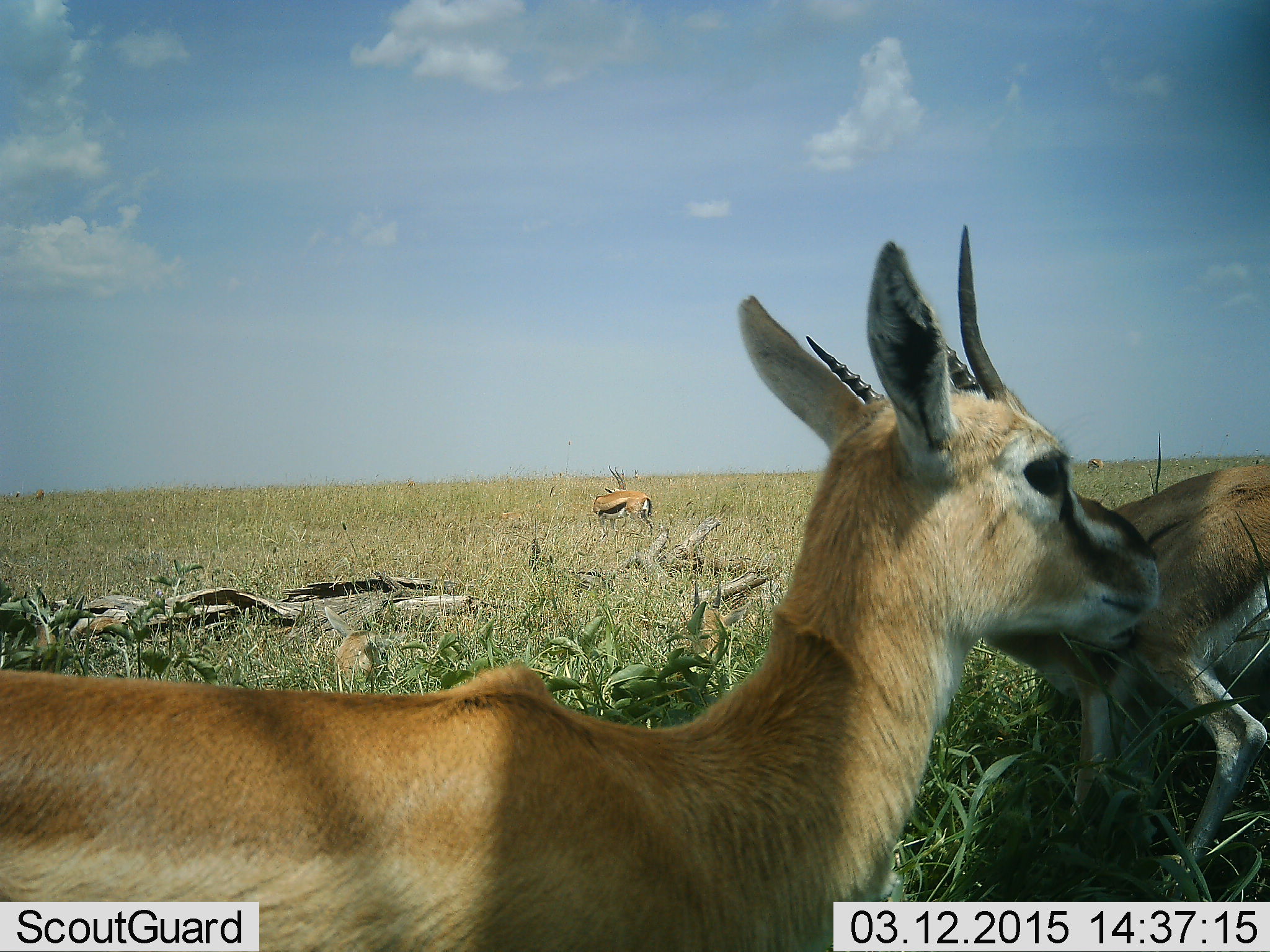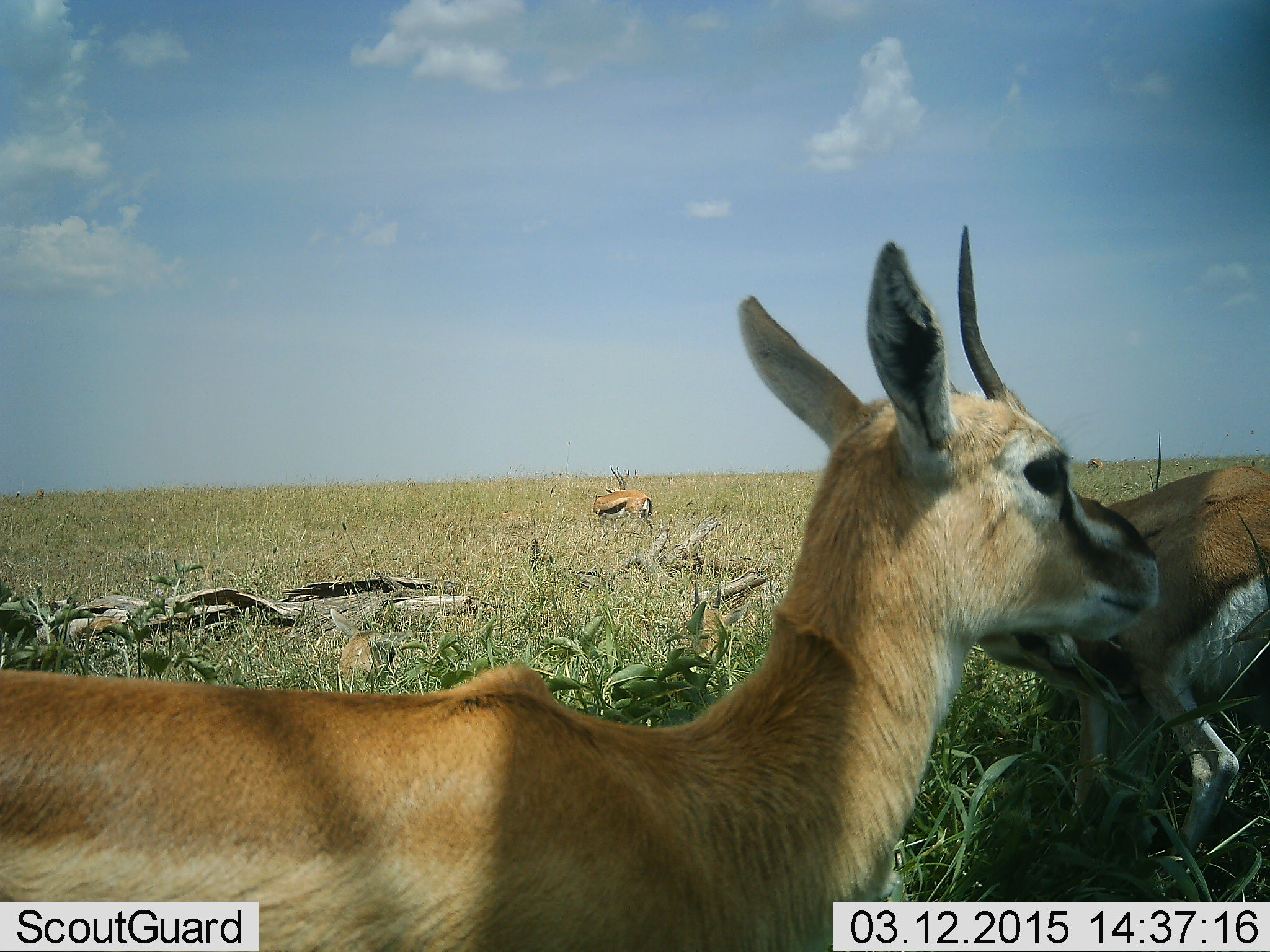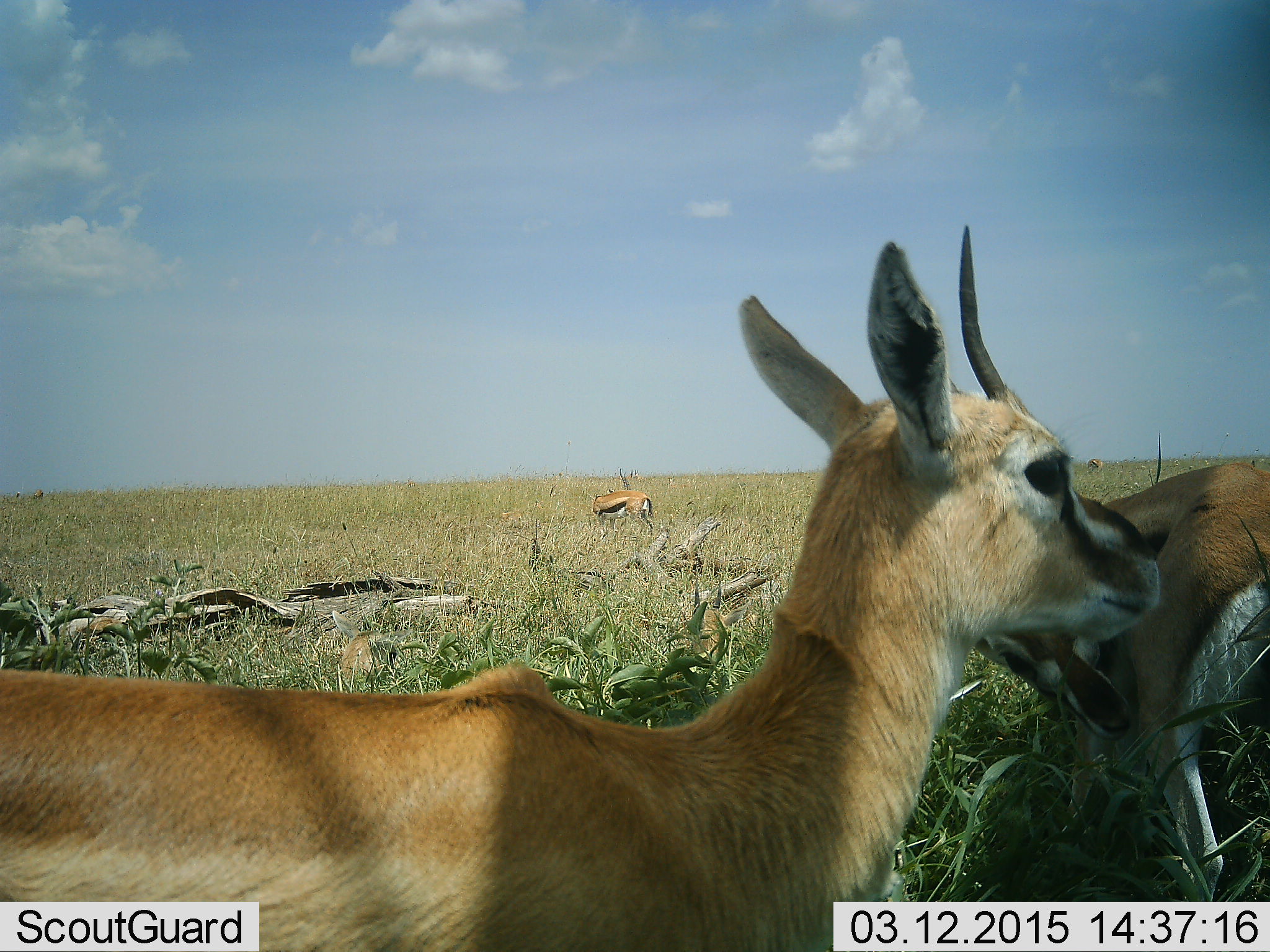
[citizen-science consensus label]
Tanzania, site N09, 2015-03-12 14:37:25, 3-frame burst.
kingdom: Animalia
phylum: Chordata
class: Mammalia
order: Artiodactyla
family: Bovidae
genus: Eudorcas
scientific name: Eudorcas thomsonii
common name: thomson's gazelle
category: gazellethomsons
Gazellethomsons (thomson's gazelle) (Eudorcas thomsonii), count 4. Behavior (volunteer vote fractions): standing 100%, resting 30%, moving 0%, interacting 10%. Young present (vote fraction): 10%. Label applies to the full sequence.